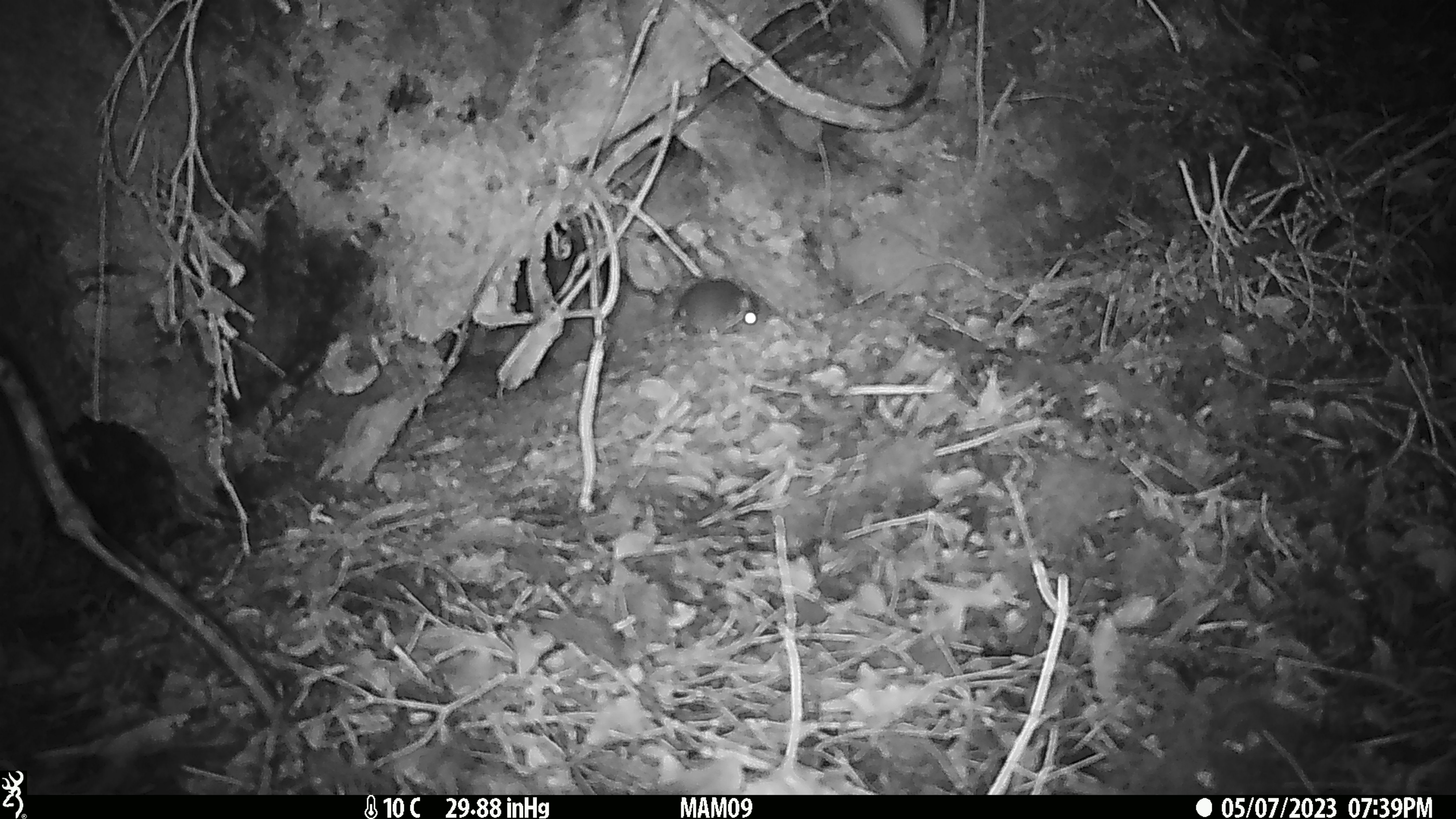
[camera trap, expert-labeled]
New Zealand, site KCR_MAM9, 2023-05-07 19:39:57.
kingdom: Animalia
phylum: Chordata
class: Mammalia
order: Rodentia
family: Muridae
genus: Rattus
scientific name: Rattus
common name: rat